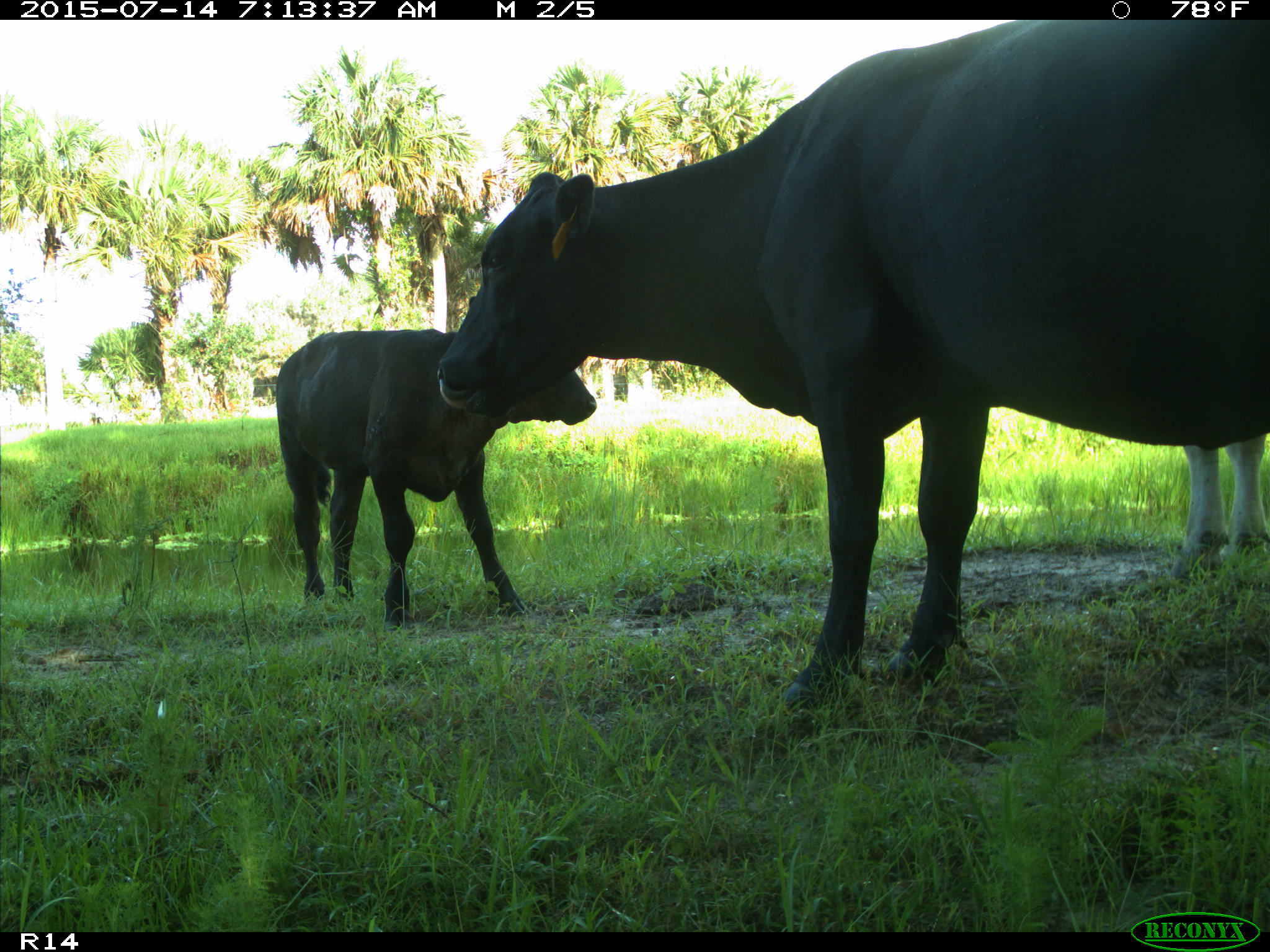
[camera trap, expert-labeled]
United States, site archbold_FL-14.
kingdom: Animalia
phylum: Chordata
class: Mammalia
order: Artiodactyla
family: Bovidae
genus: Bos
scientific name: Bos taurus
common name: domestic cow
Bos taurus (domestic cow).